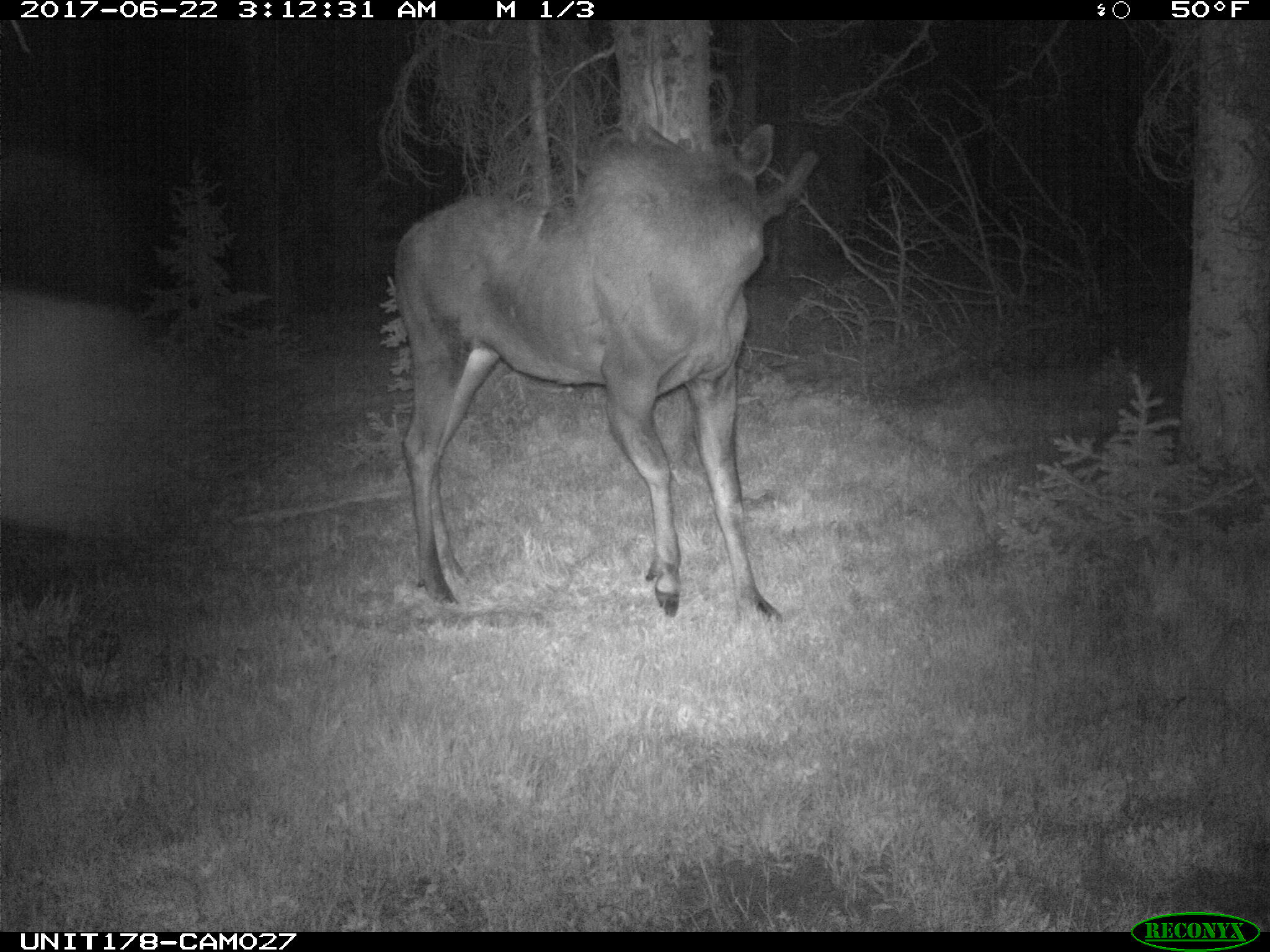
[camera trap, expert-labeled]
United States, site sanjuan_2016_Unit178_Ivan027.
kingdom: Animalia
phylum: Chordata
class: Mammalia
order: Artiodactyla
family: Cervidae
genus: Alces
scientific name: Alces alces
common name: moose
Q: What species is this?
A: Alces alces (moose).